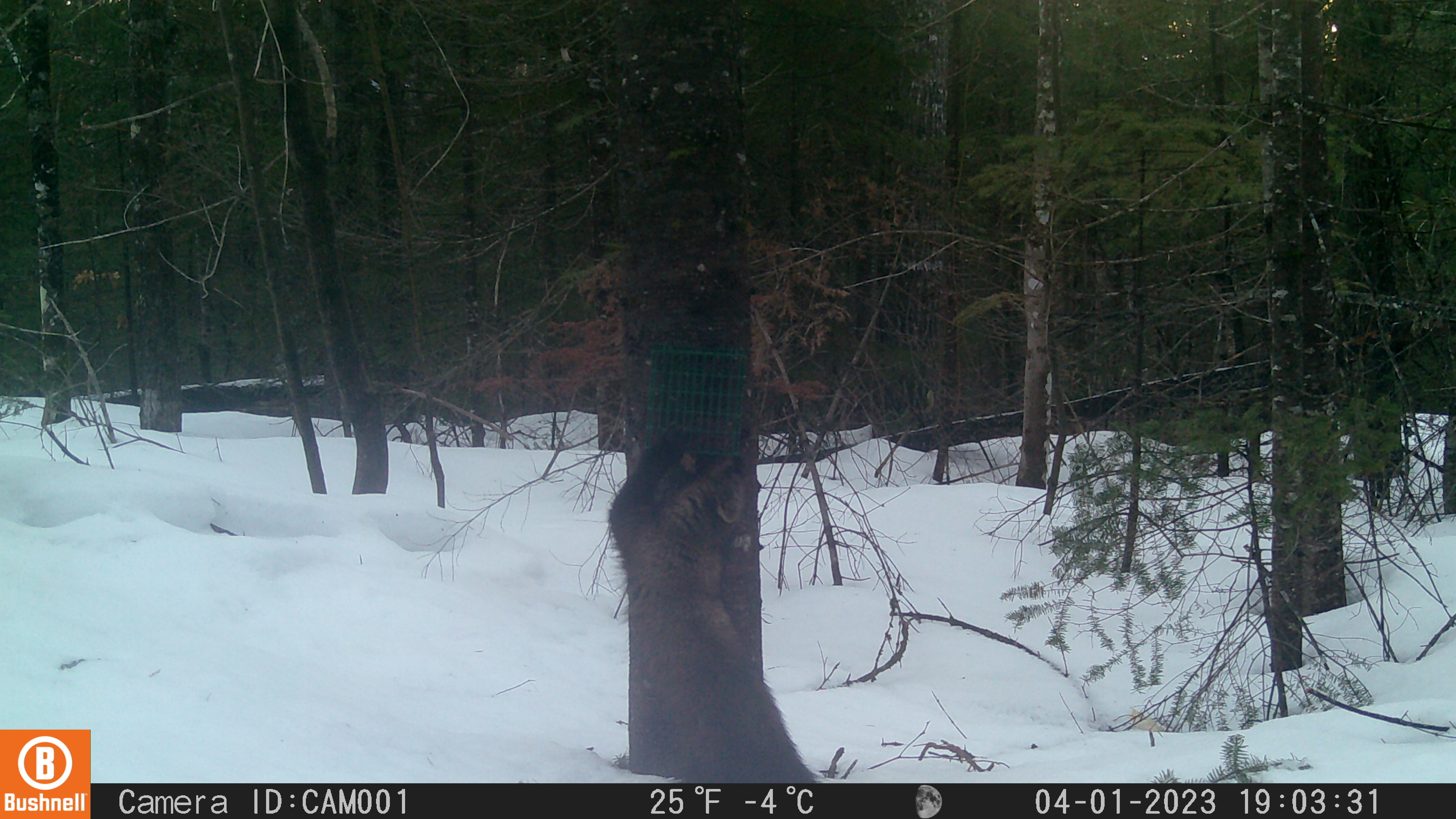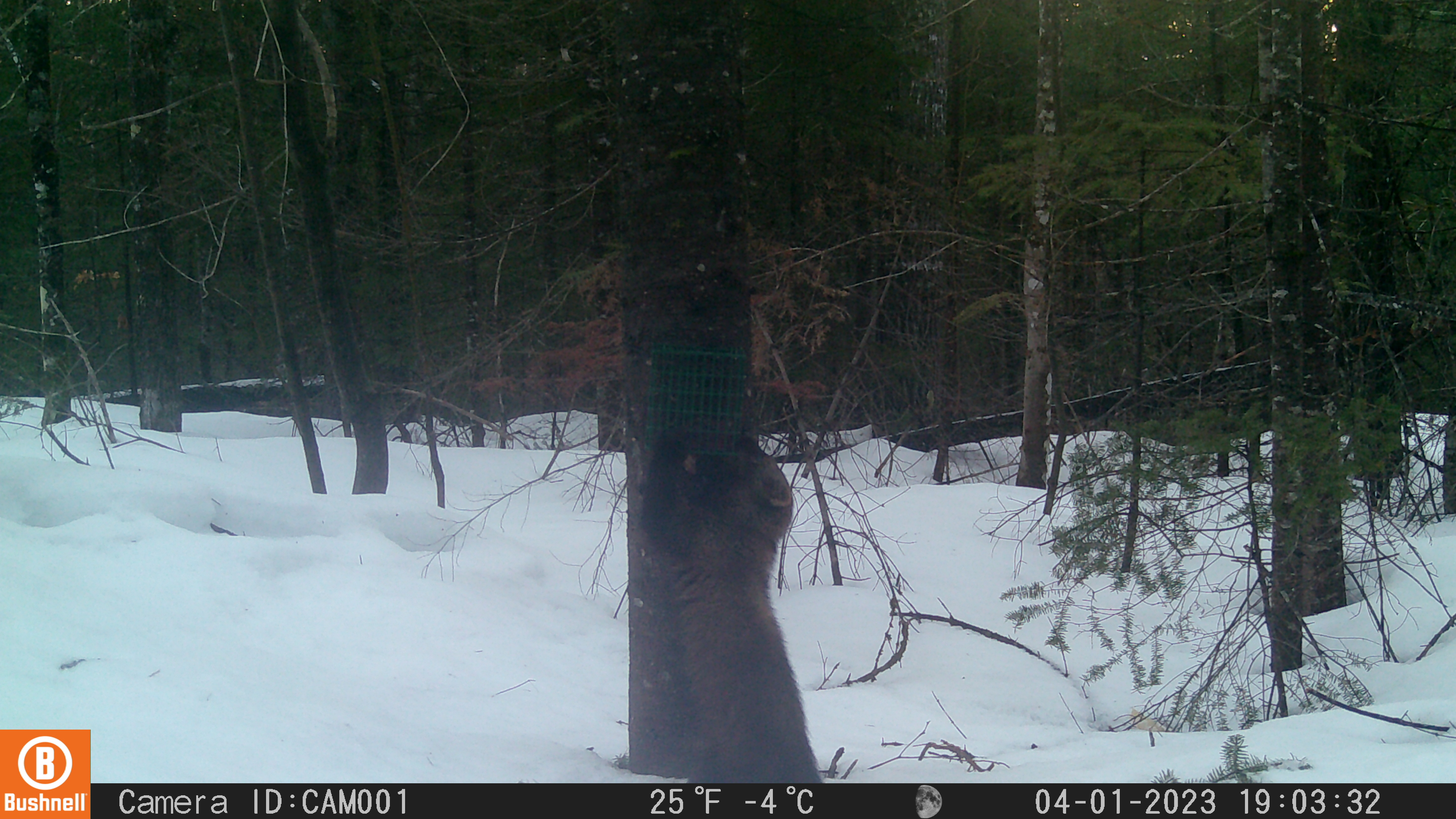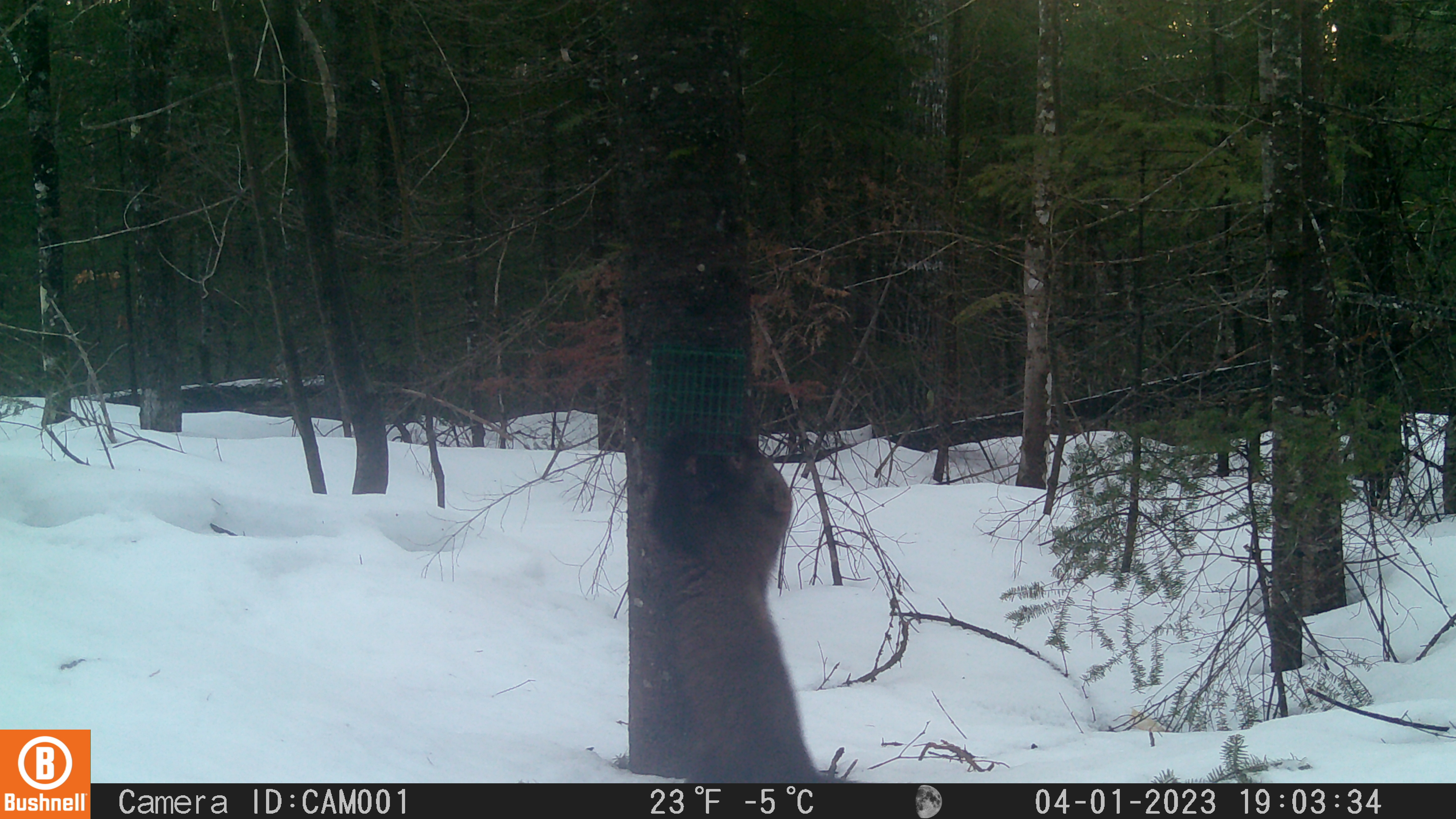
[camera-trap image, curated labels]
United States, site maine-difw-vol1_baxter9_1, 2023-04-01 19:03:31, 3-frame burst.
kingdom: Animalia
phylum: Chordata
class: Mammalia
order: Carnivora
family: Mustelidae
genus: Pekania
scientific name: Pekania pennanti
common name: fisher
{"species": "fisher (Pekania pennanti)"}